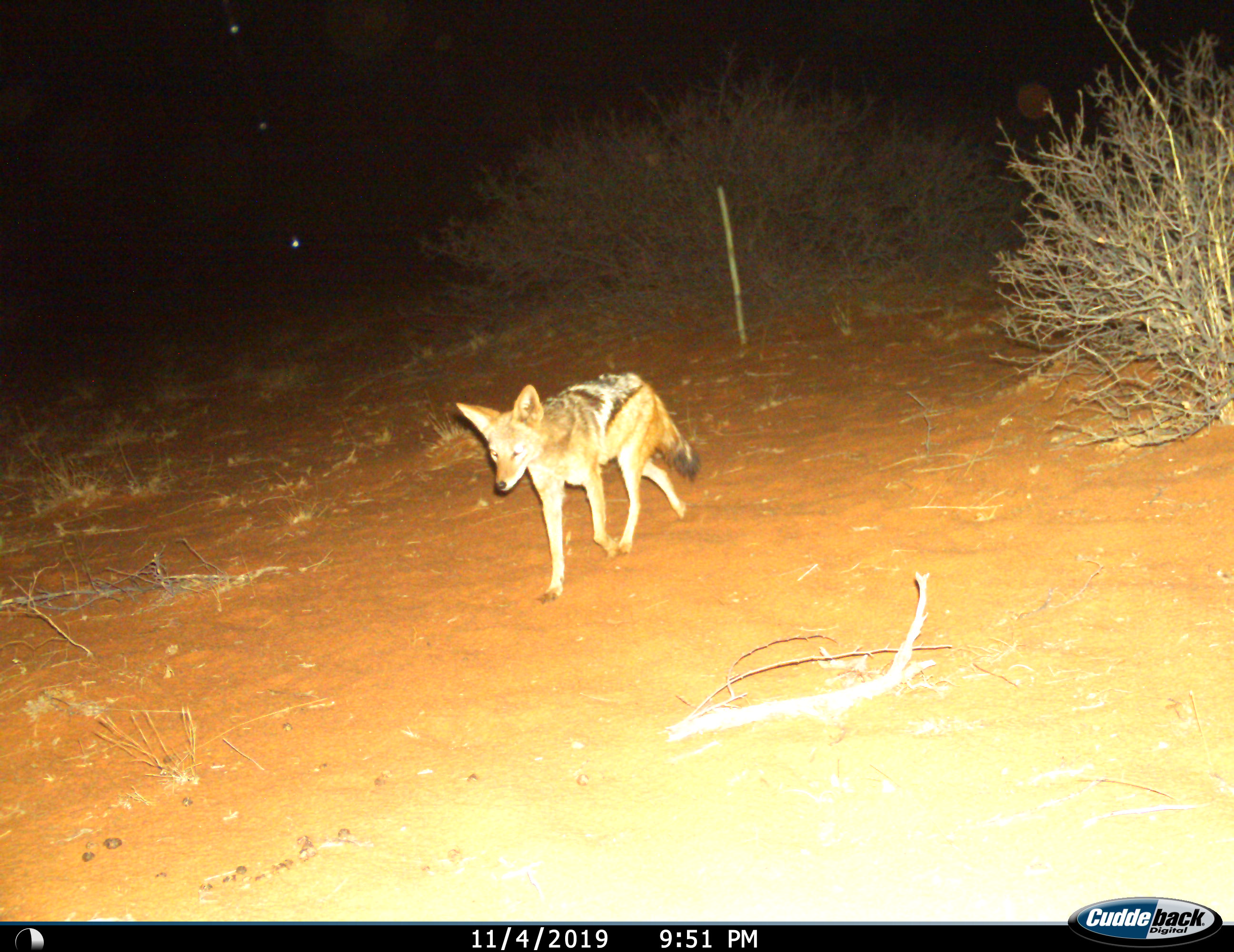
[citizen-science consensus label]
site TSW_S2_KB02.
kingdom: Animalia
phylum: Chordata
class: Mammalia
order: Carnivora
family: Canidae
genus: Lupulella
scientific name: Lupulella mesomelas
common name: black-backed jackal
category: jackalblackbacked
Jackalblackbacked (black-backed jackal) (Lupulella mesomelas), count 1. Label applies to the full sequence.